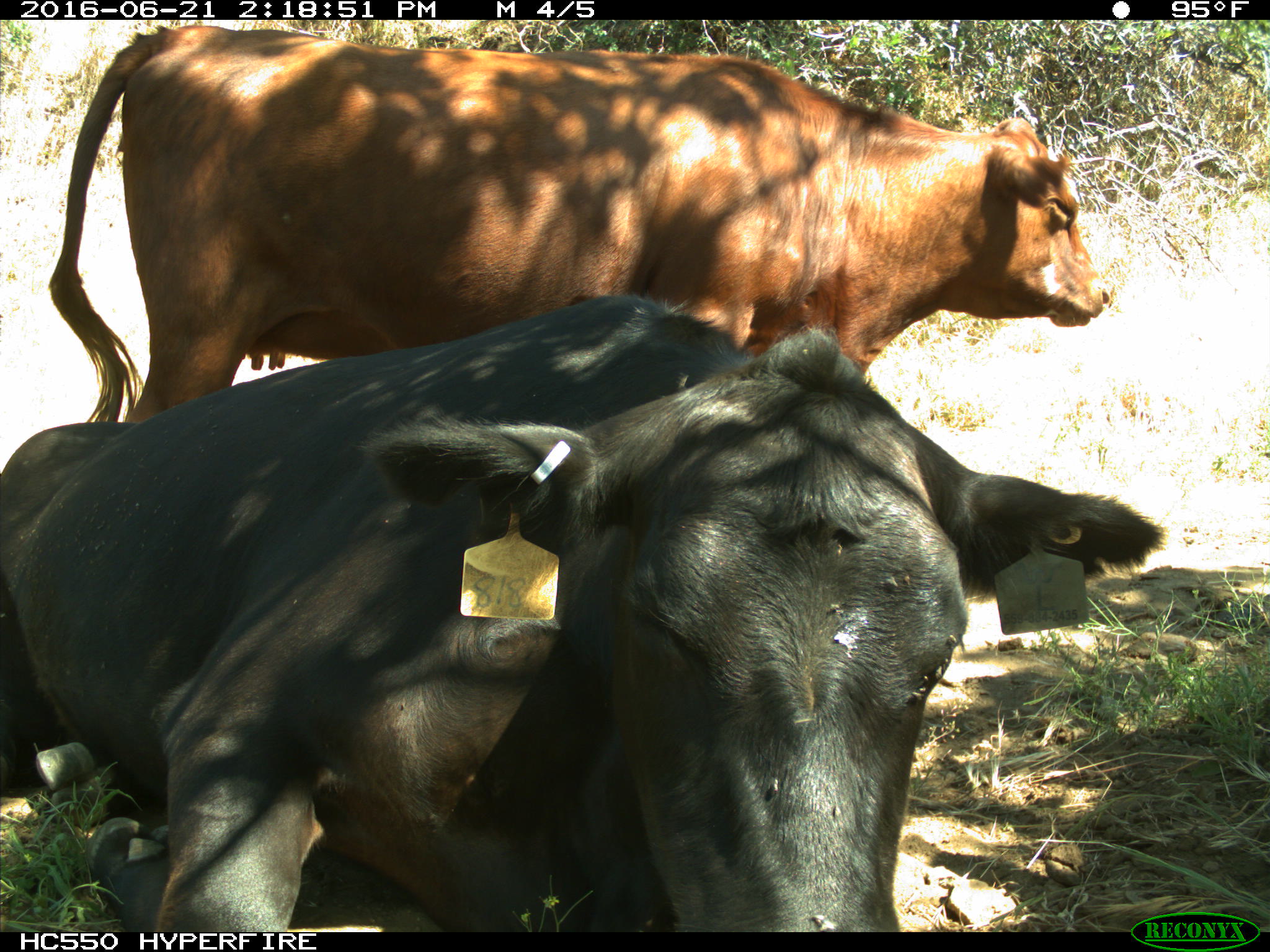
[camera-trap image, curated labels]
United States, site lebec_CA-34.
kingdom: Animalia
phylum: Chordata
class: Mammalia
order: Artiodactyla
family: Bovidae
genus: Bos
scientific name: Bos taurus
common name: domestic cow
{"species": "Bos taurus (domestic cow)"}